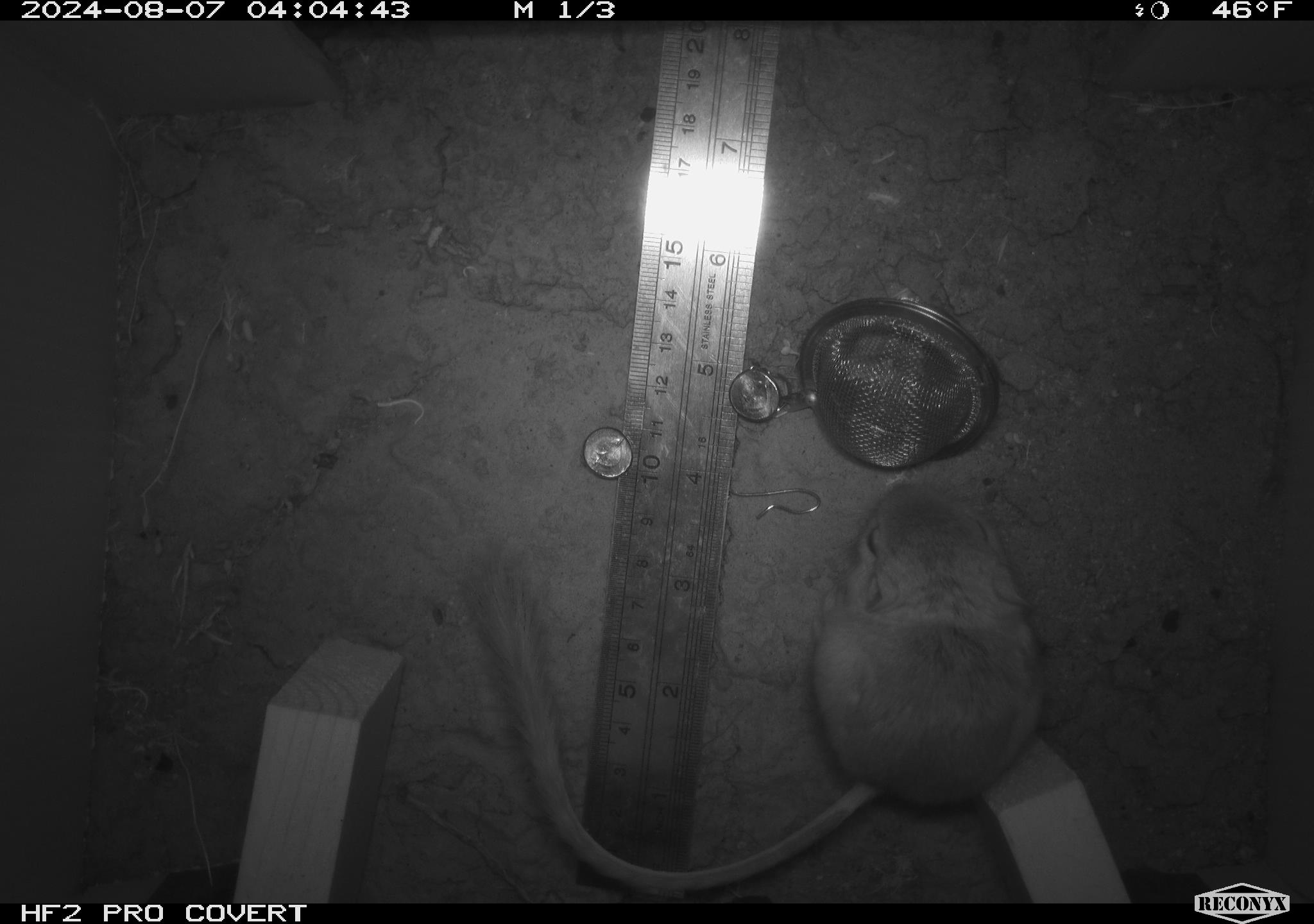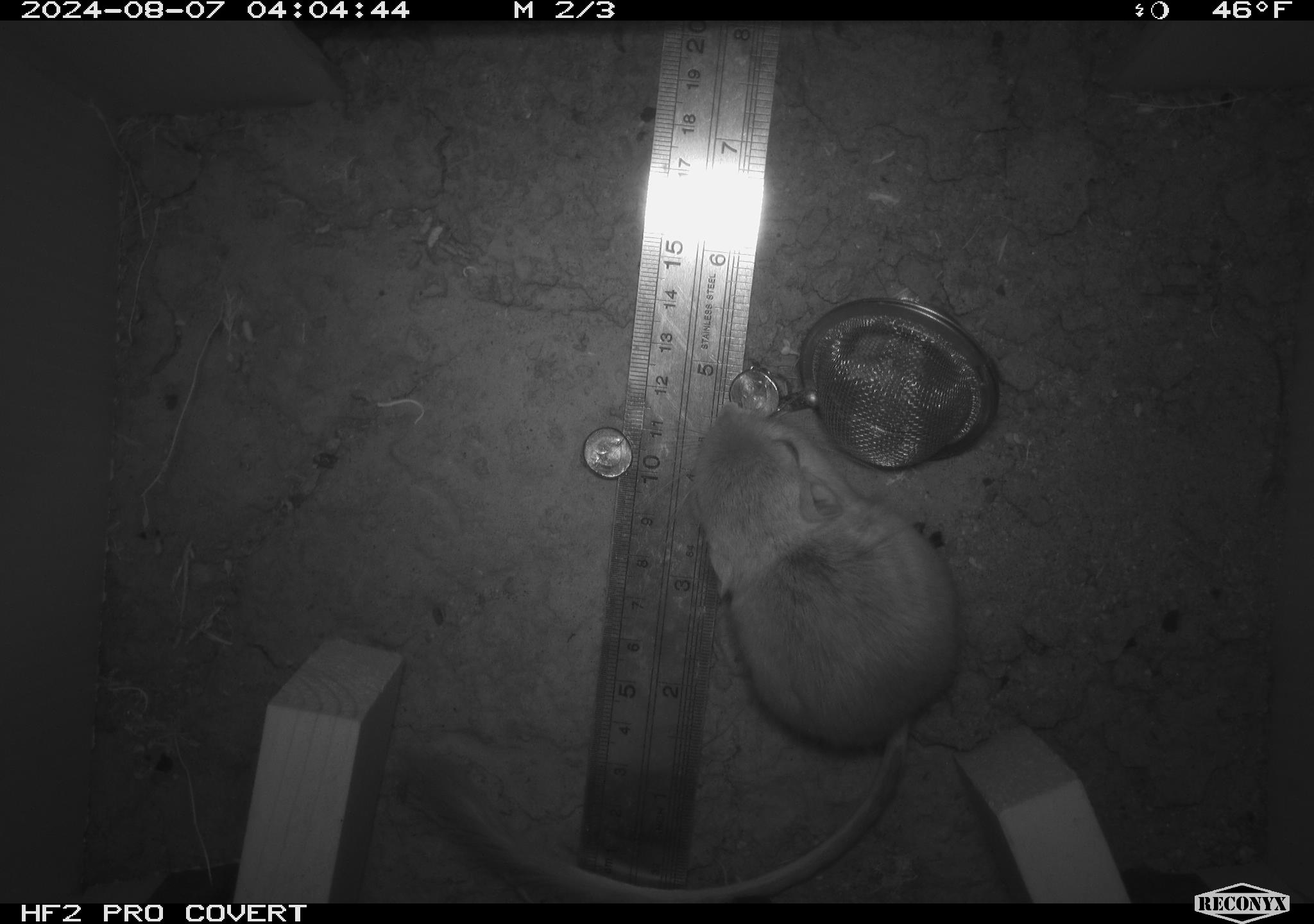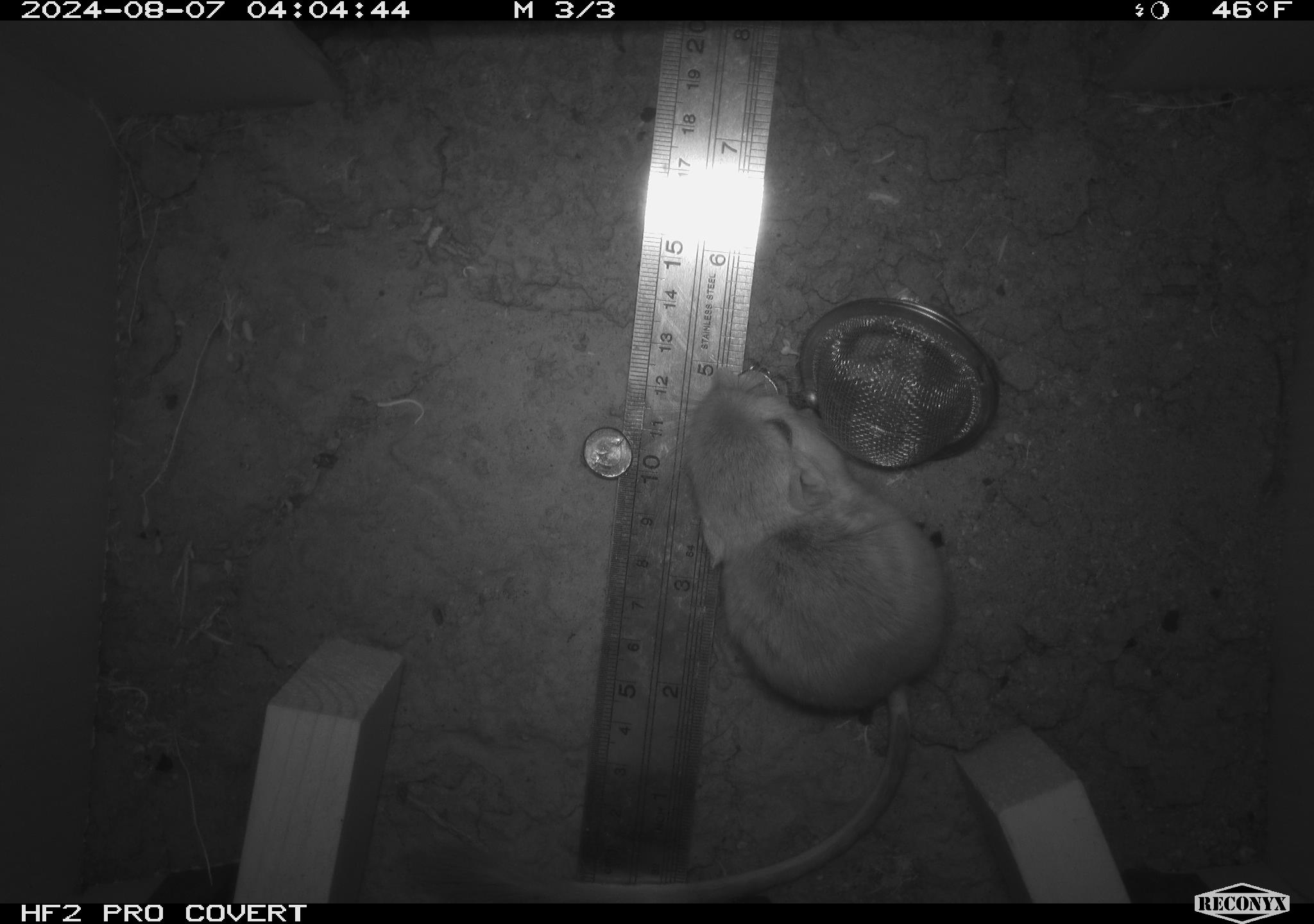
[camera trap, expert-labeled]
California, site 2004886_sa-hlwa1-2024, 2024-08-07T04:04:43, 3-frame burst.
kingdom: Animalia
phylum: Chordata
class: Mammalia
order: Rodentia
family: Heteromyidae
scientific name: Heteromyidae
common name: kangaroo rats and pocket mice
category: heteromyidae family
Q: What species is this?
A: Heteromyidae family (kangaroo rats and pocket mice) (Heteromyidae).